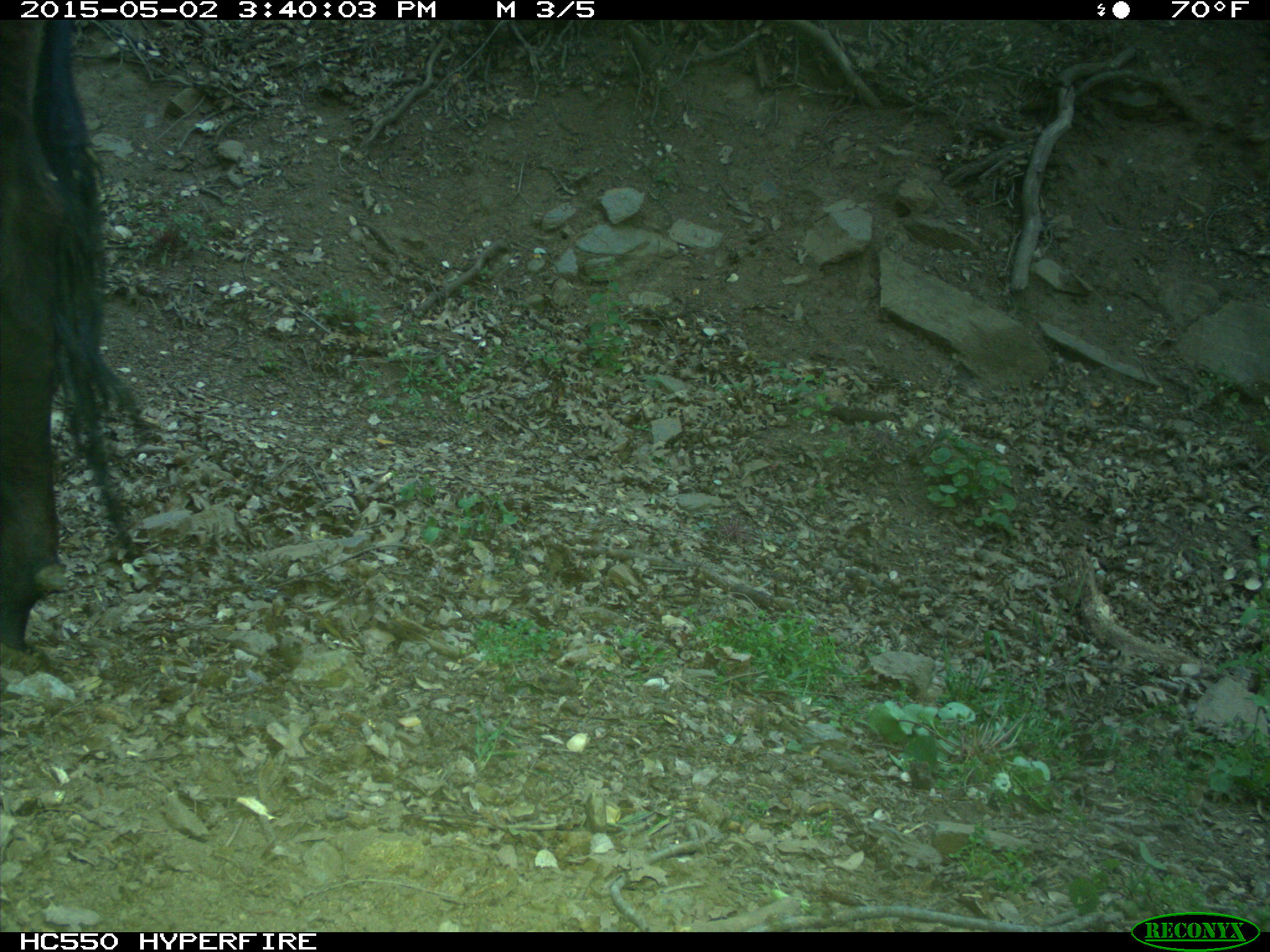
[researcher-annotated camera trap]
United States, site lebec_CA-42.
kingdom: Animalia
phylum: Chordata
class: Mammalia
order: Artiodactyla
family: Bovidae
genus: Bos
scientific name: Bos taurus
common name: domestic cow